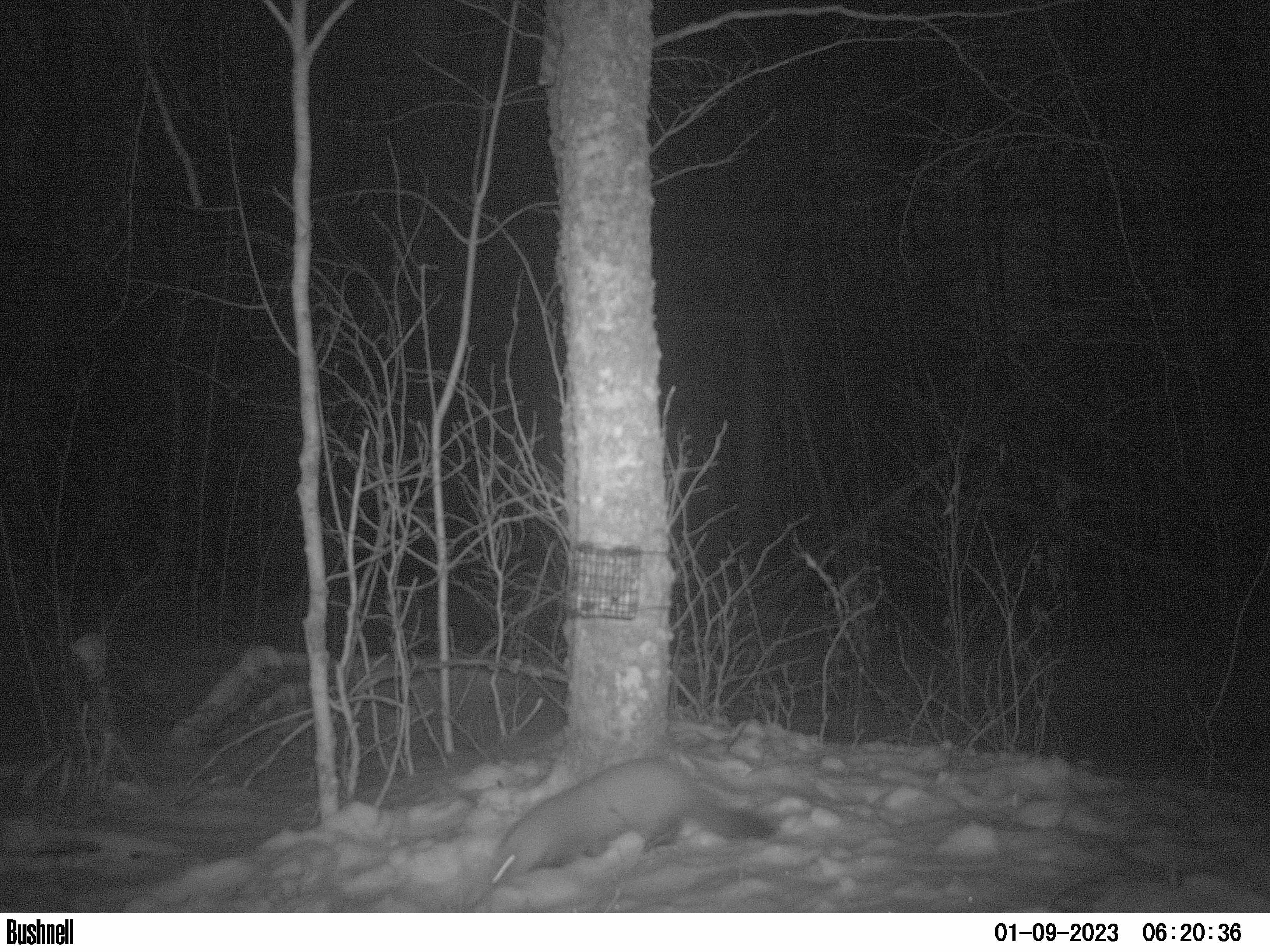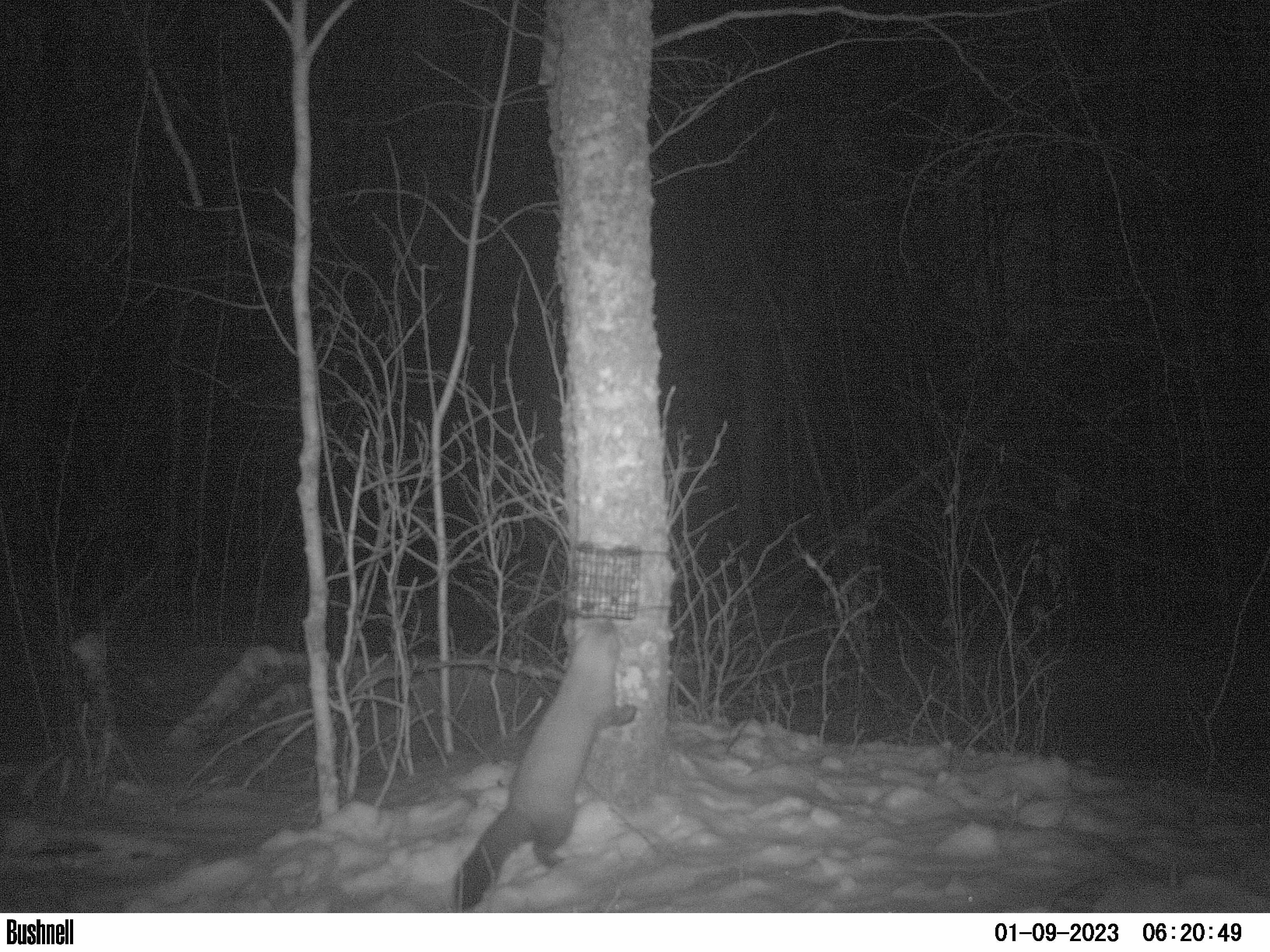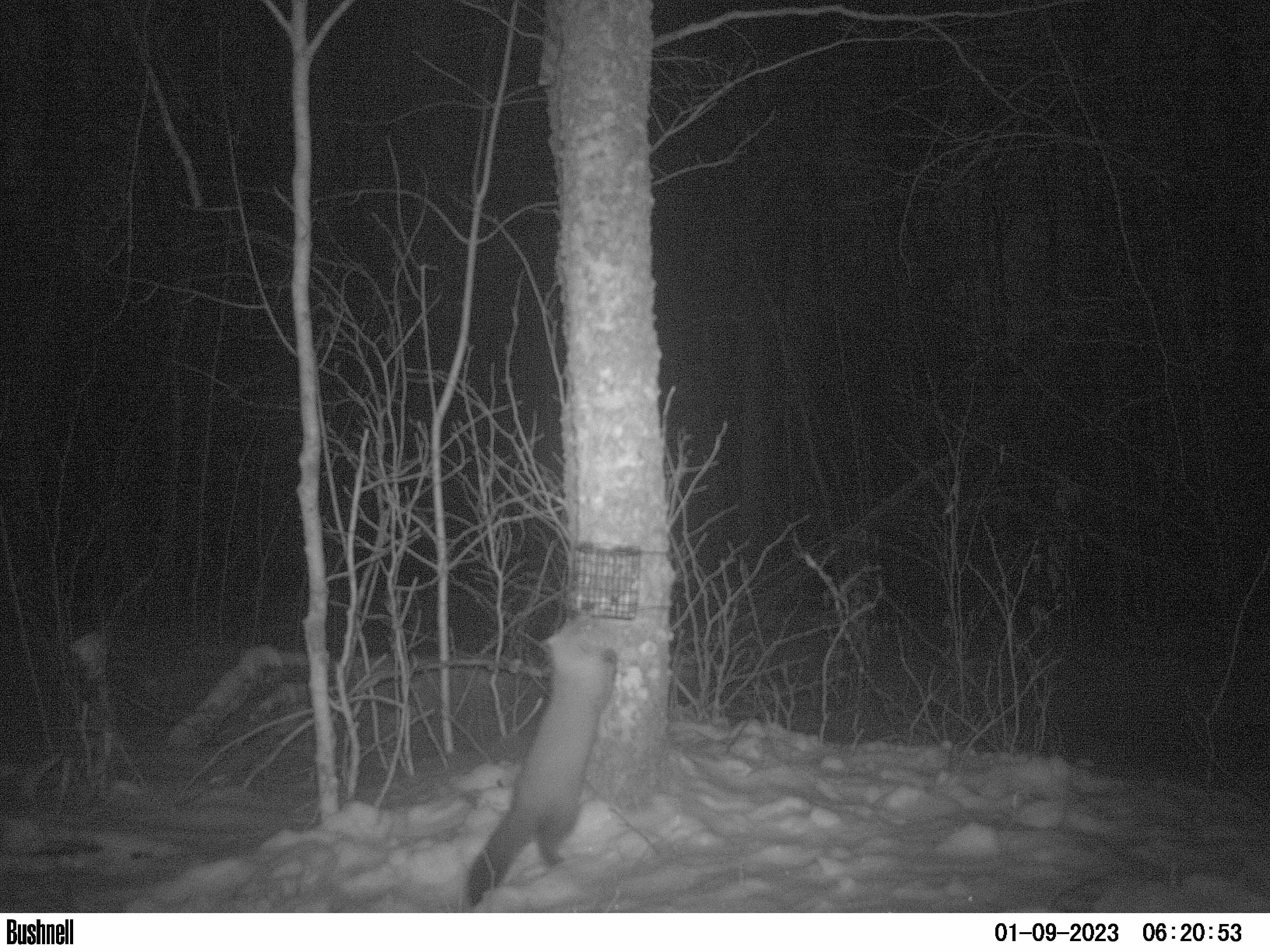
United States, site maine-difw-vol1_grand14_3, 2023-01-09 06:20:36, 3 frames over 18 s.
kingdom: Animalia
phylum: Chordata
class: Mammalia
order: Carnivora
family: Mustelidae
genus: Martes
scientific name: Martes americana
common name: american marten